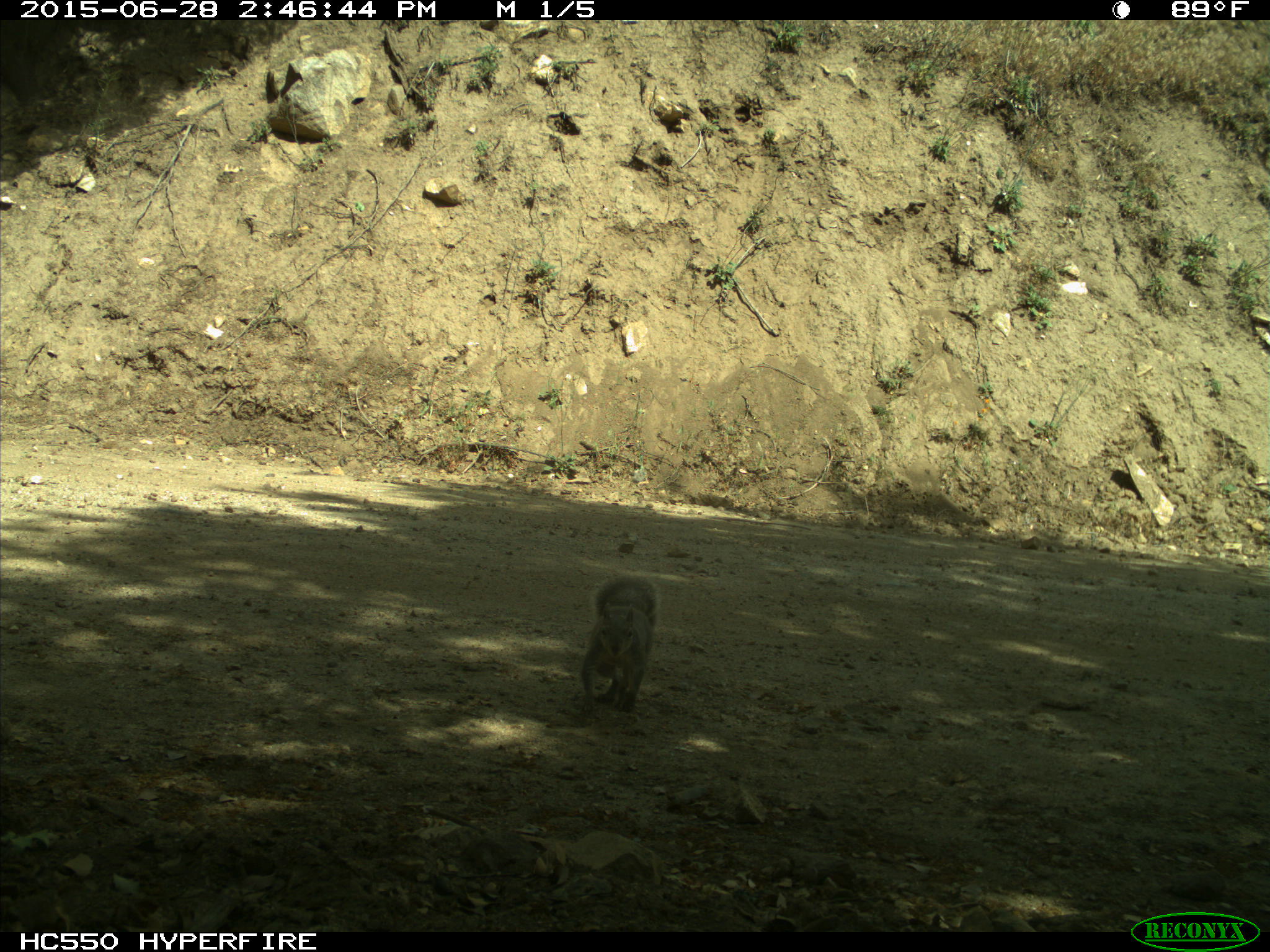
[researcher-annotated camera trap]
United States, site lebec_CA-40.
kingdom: Animalia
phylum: Chordata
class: Mammalia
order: Rodentia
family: Sciuridae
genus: Sciurus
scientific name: Sciurus carolinensis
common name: eastern gray squirrel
Sciurus carolinensis (eastern gray squirrel).